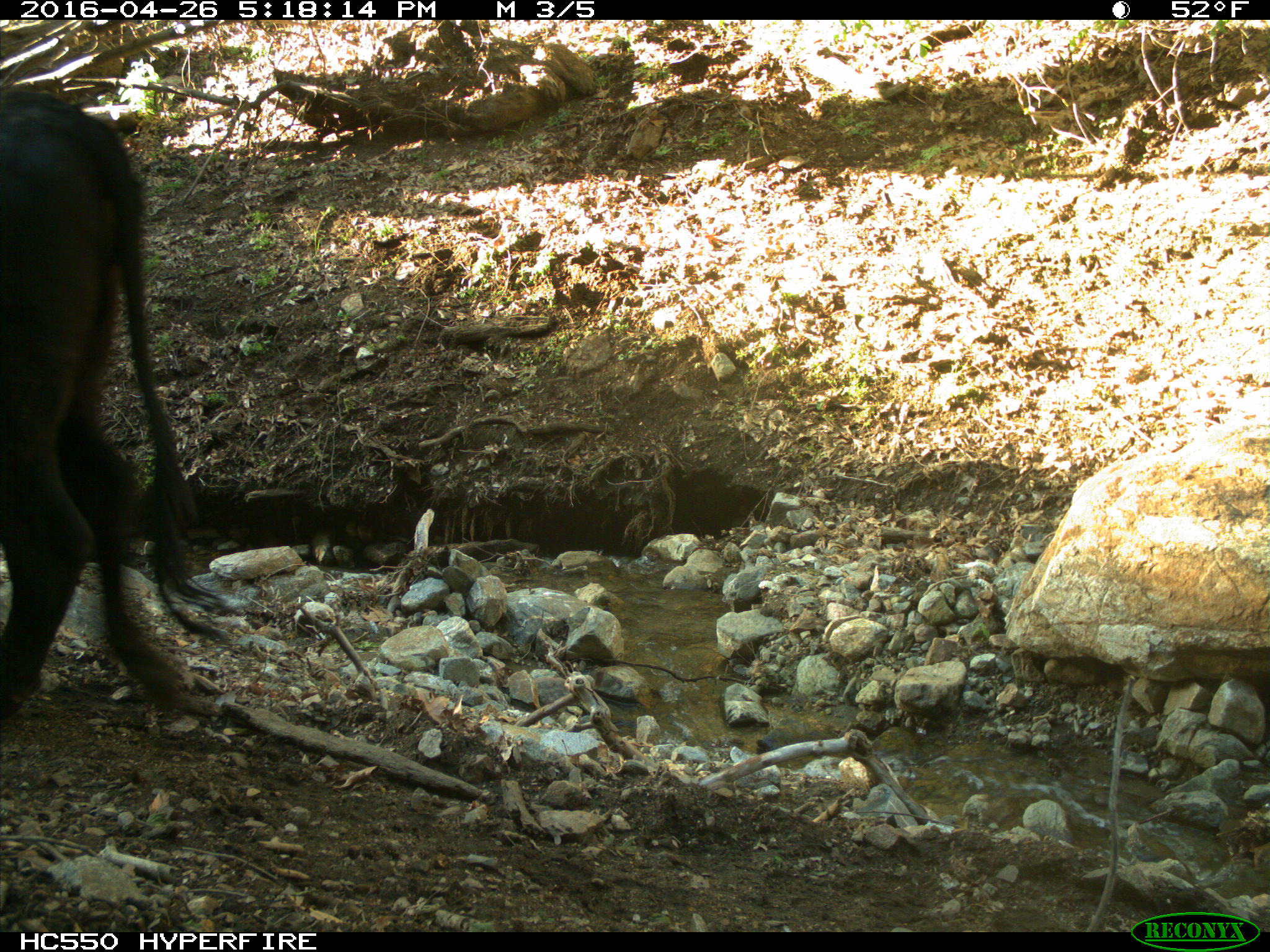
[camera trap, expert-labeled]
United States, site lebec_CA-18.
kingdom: Animalia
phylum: Chordata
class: Mammalia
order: Artiodactyla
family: Bovidae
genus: Bos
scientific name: Bos taurus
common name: domestic cow